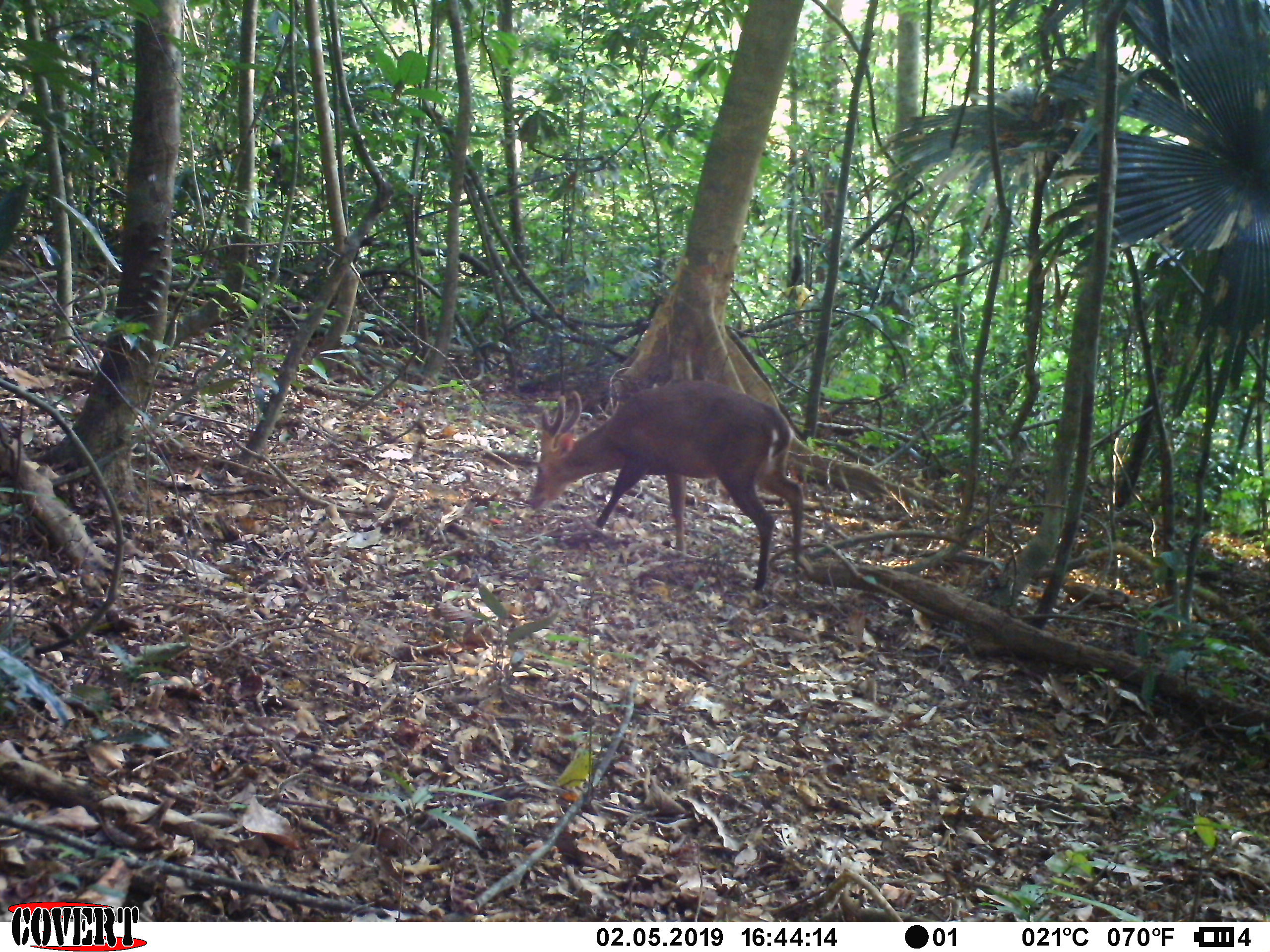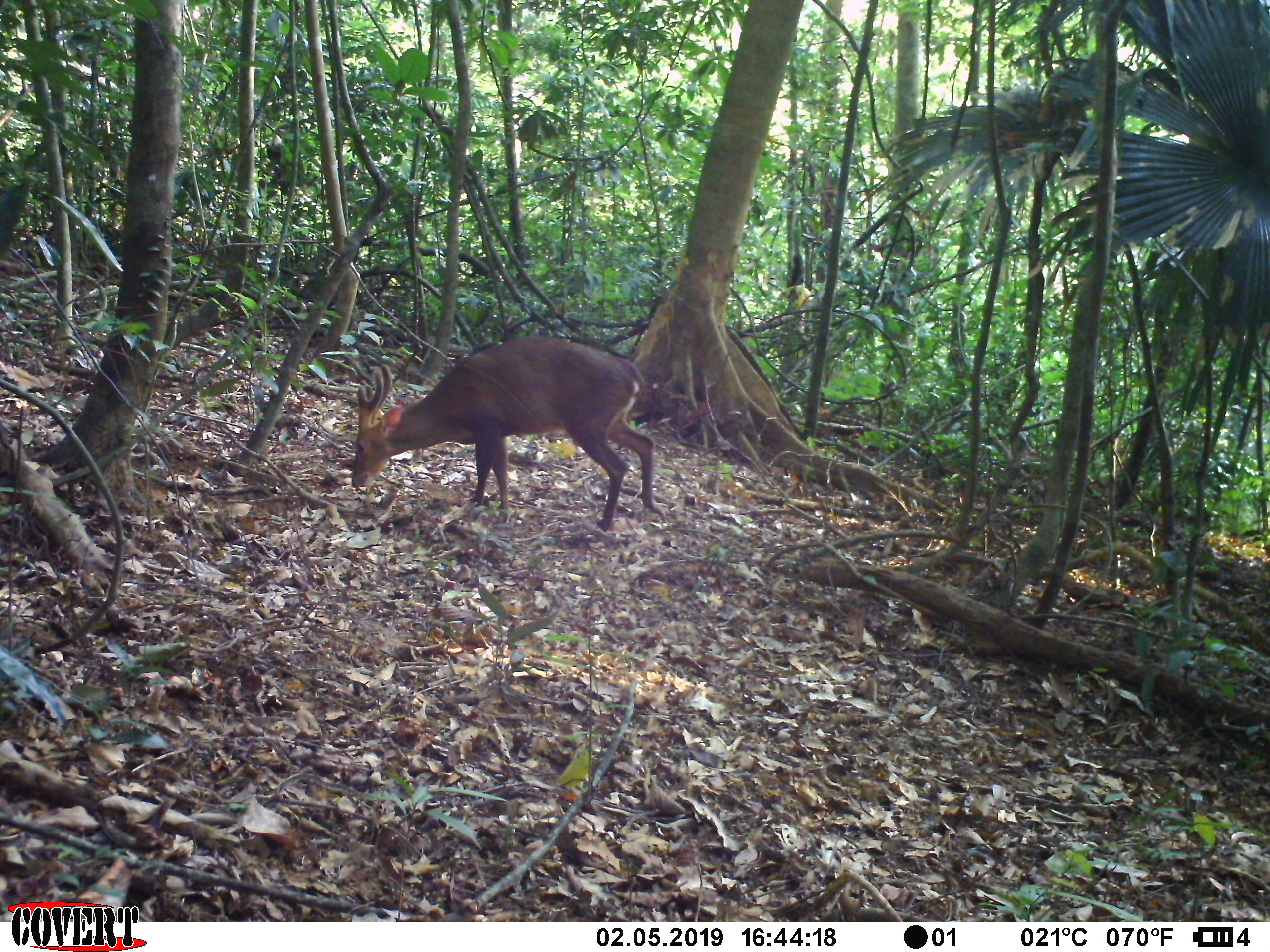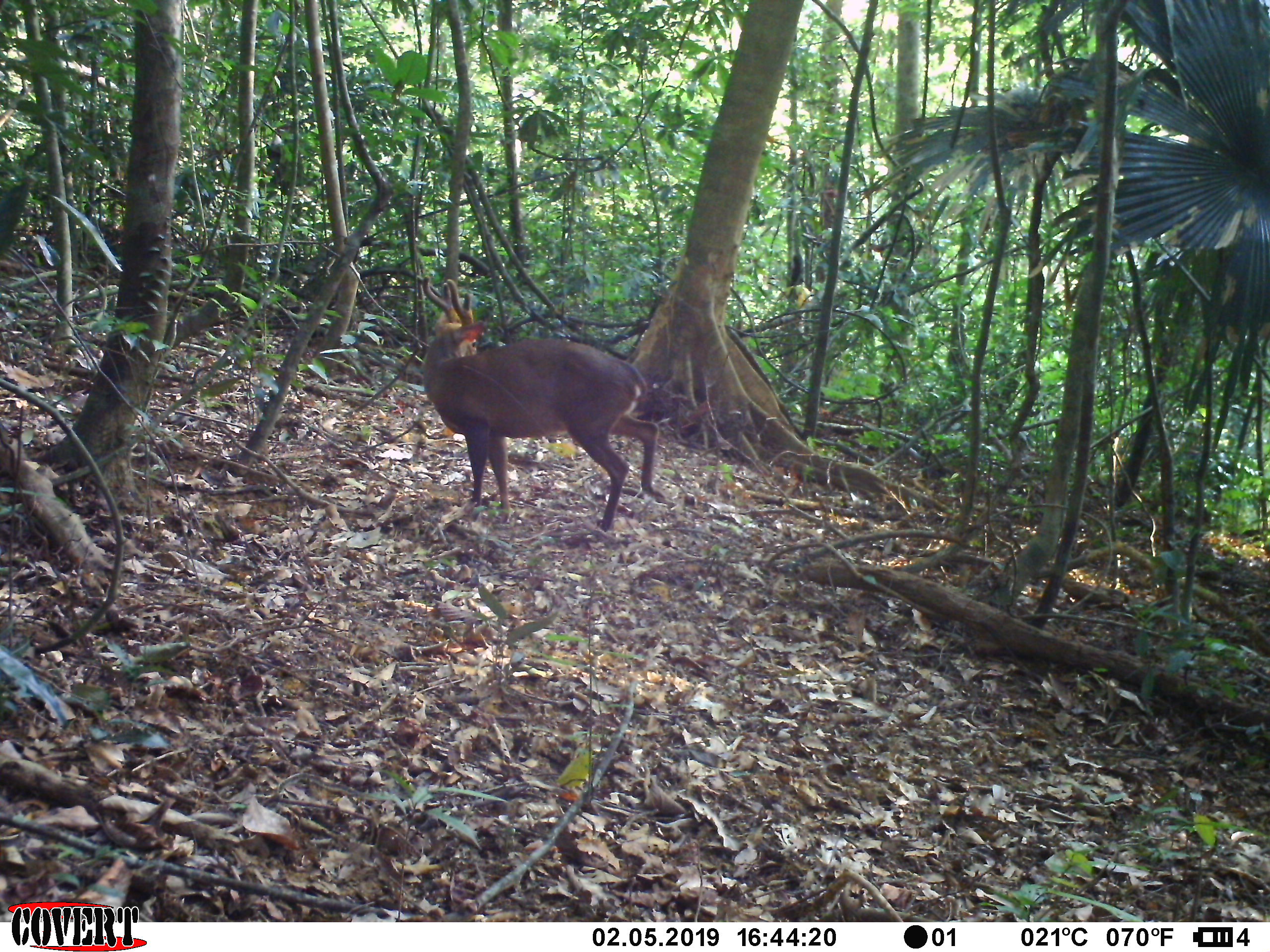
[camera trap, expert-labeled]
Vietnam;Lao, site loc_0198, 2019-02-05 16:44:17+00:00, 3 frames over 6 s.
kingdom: Animalia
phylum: Chordata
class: Mammalia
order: Artiodactyla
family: Cervidae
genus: Muntiacus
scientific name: Muntiacus vuquangensis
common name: large-antlered muntjac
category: large antlered muntjac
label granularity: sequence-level